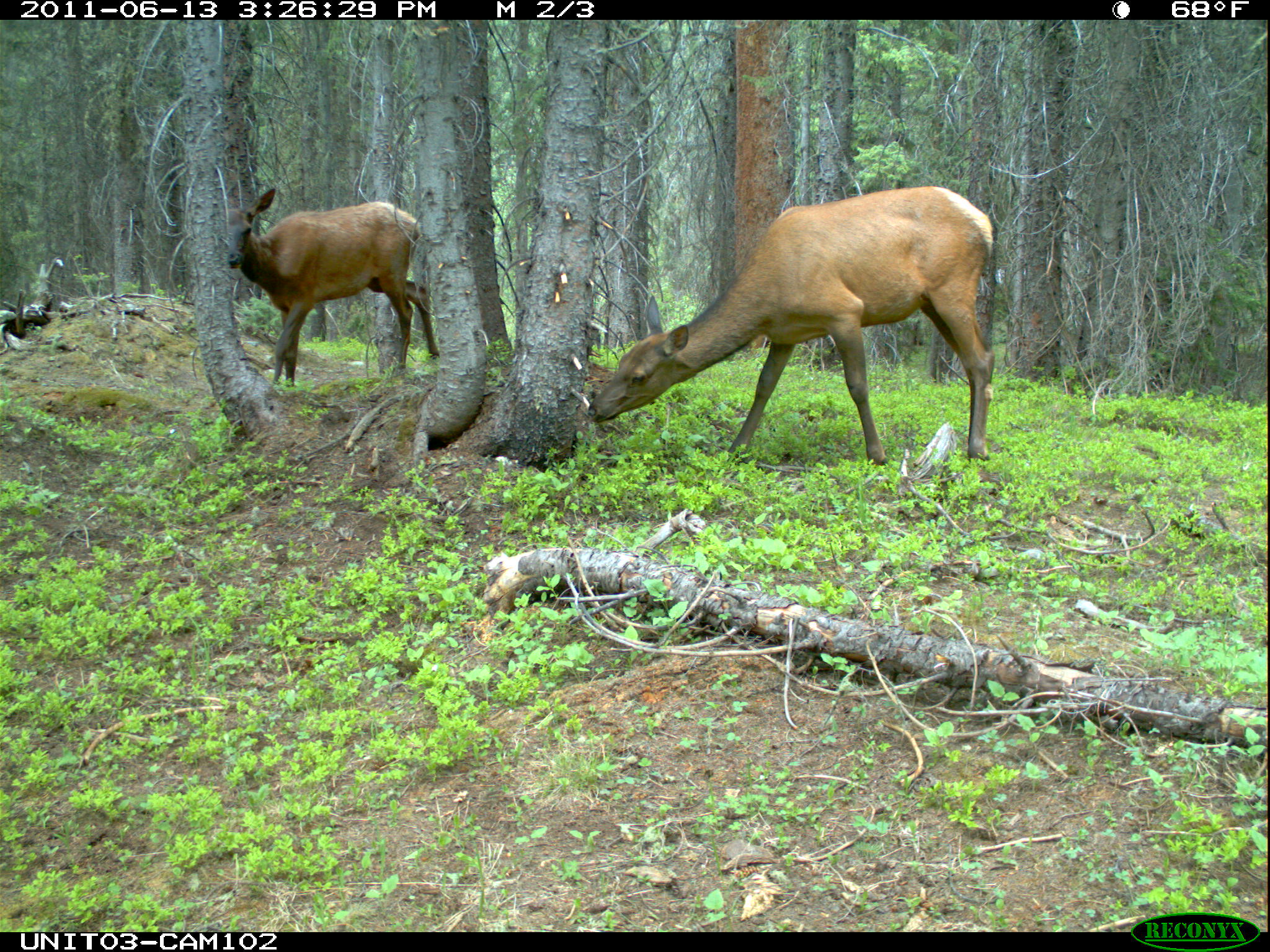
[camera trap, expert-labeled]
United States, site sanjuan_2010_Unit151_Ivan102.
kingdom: Animalia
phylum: Chordata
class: Mammalia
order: Artiodactyla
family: Cervidae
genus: Cervus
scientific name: Cervus elaphus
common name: red deer